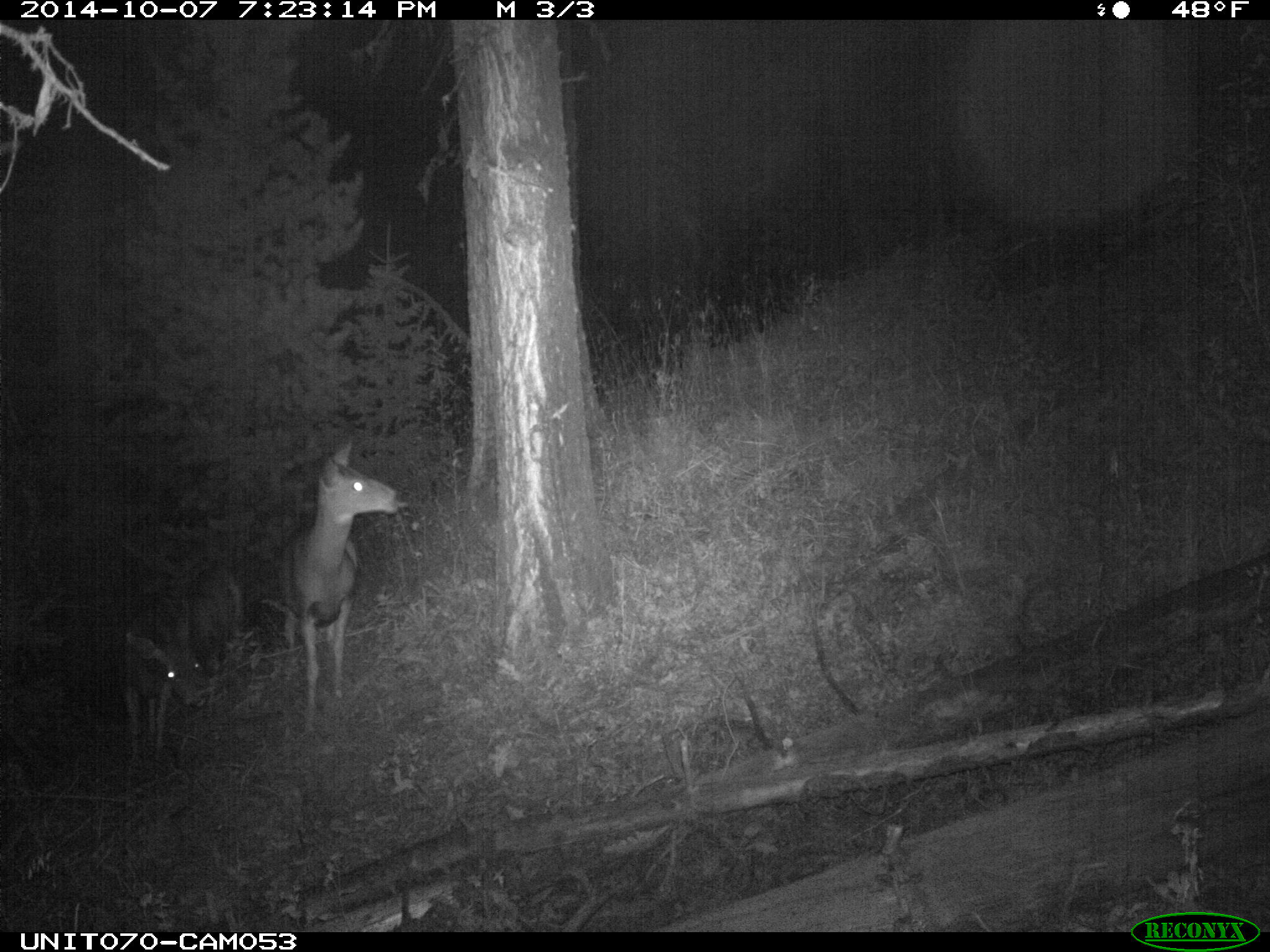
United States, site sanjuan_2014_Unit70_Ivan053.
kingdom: Animalia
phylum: Chordata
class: Mammalia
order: Artiodactyla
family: Cervidae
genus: Odocoileus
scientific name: Odocoileus hemionus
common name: mule deer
Odocoileus hemionus (mule deer).